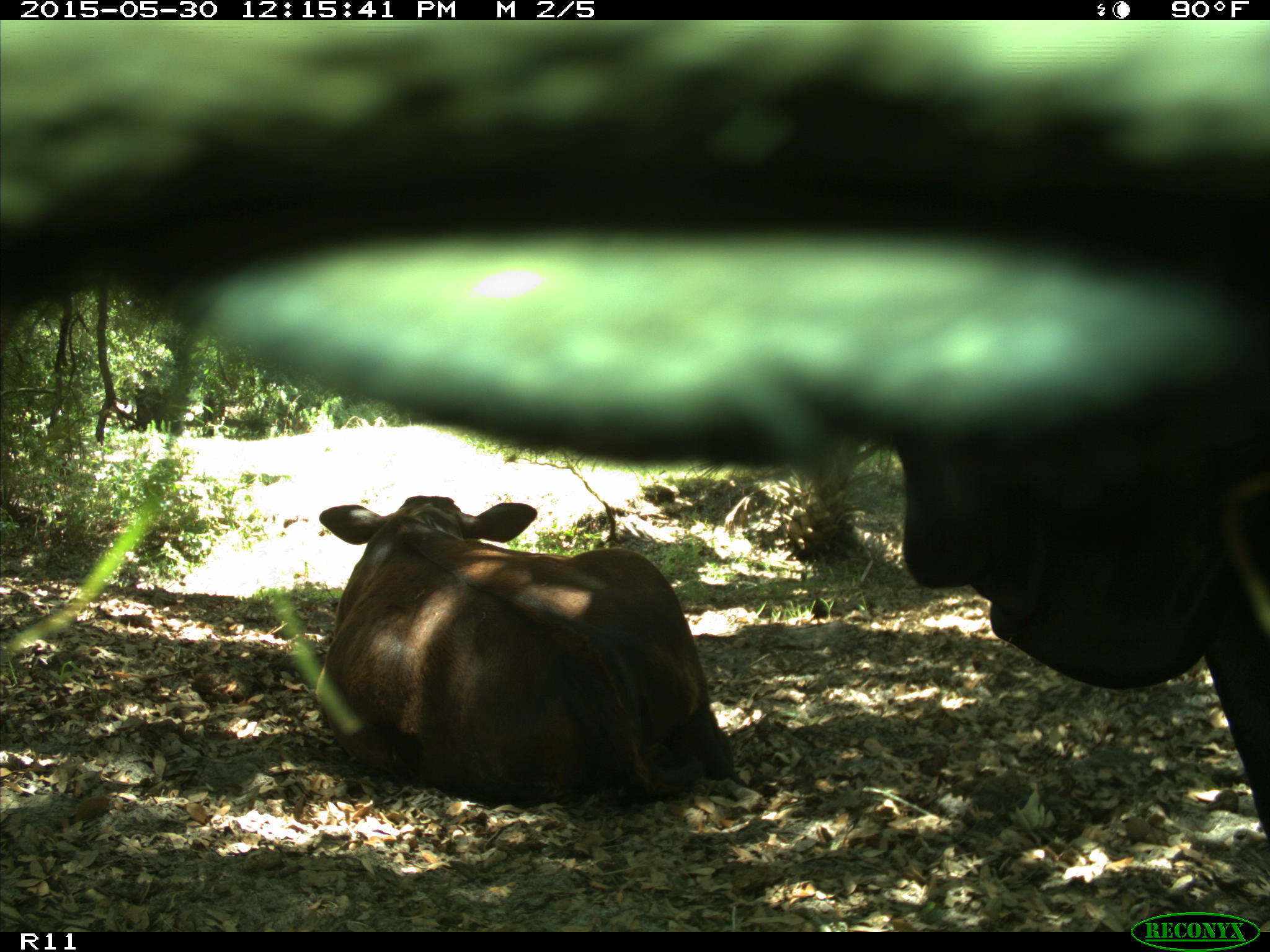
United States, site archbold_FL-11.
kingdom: Animalia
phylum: Chordata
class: Mammalia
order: Artiodactyla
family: Bovidae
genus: Bos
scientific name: Bos taurus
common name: domestic cow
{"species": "Bos taurus (domestic cow)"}